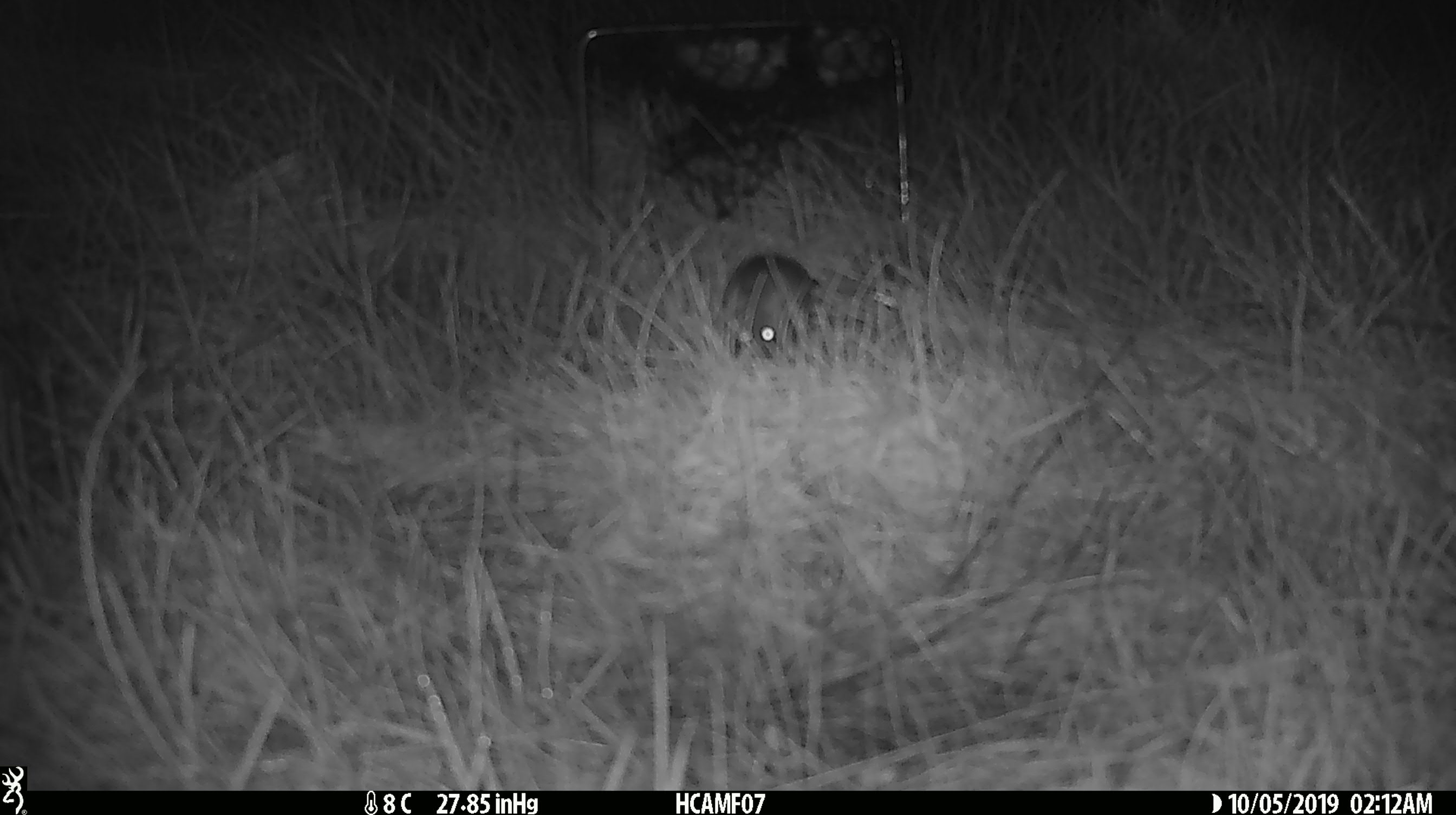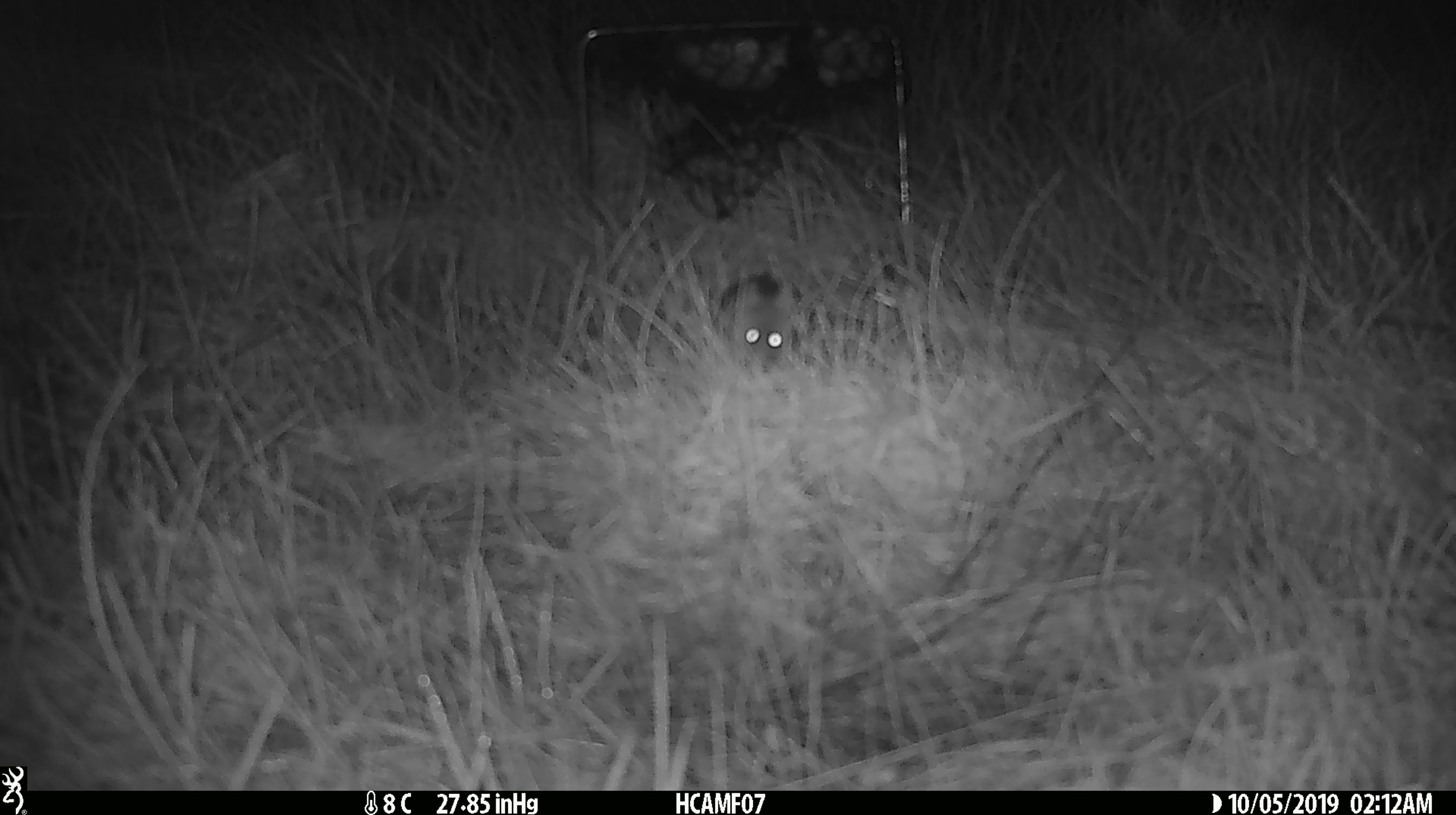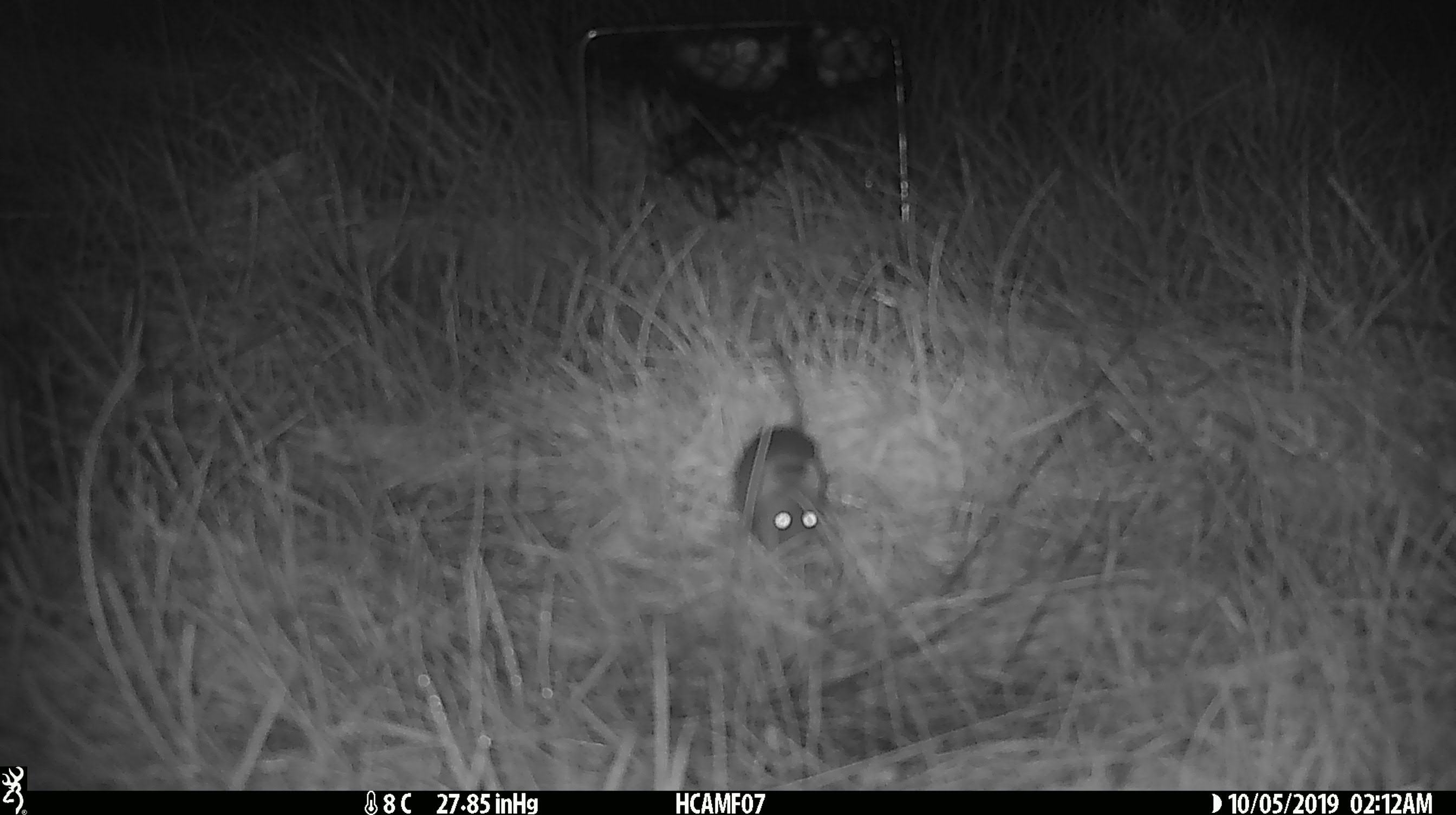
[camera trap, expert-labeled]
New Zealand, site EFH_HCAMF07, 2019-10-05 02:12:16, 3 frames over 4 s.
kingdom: Animalia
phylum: Chordata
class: Mammalia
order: Rodentia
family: Muridae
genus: Mus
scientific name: Mus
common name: mouse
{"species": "mouse (Mus)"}